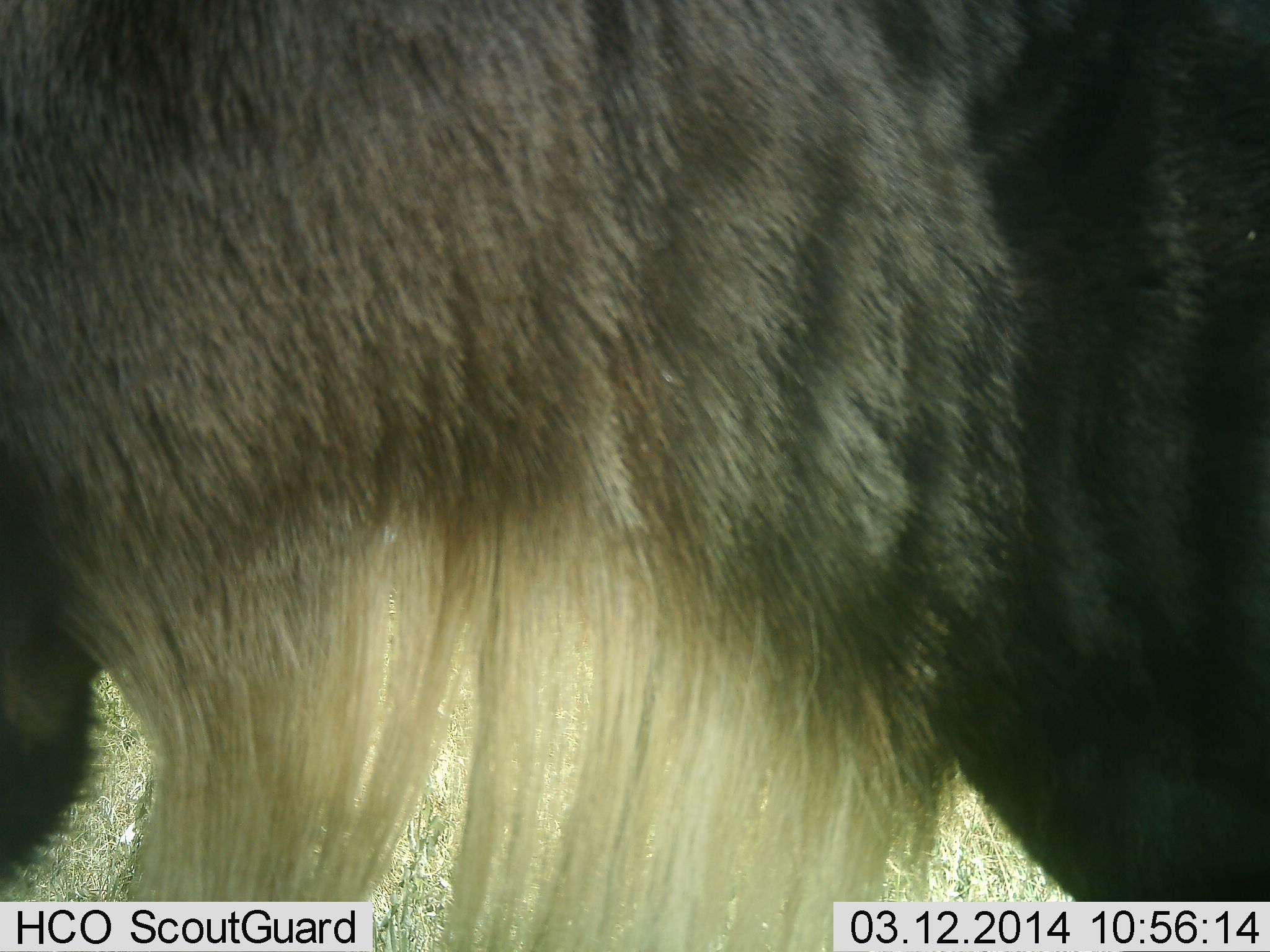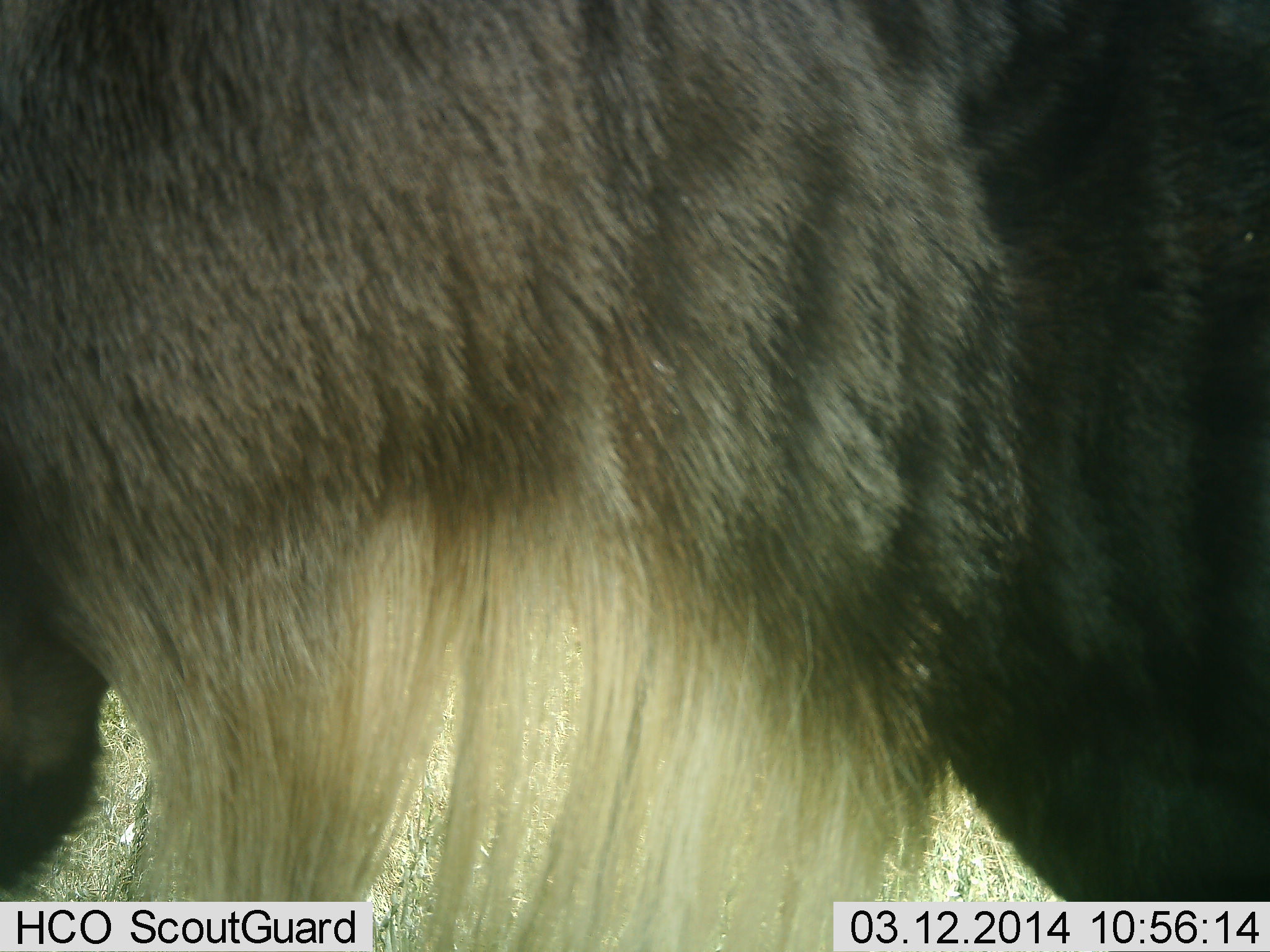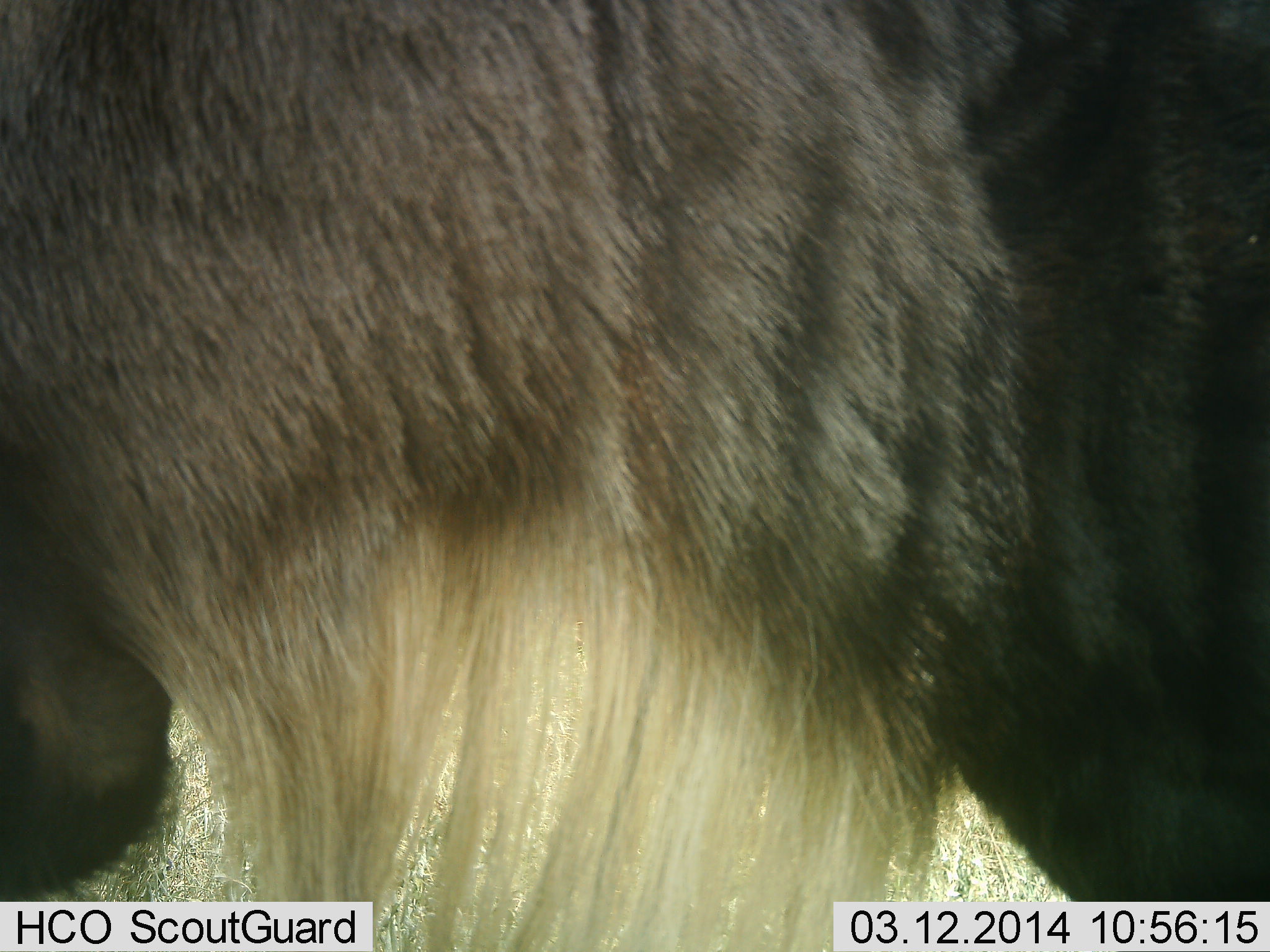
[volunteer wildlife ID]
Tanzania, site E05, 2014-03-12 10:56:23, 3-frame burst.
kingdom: Animalia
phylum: Chordata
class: Mammalia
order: Artiodactyla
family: Bovidae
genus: Connochaetes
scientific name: Connochaetes taurinus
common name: blue wildebeest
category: wildebeest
Wildebeest (blue wildebeest) (Connochaetes taurinus), count 1. Behavior (volunteer vote fractions): standing 90%, resting 0%, moving 0%, interacting 0%. Young present (vote fraction): 0%. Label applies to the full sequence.